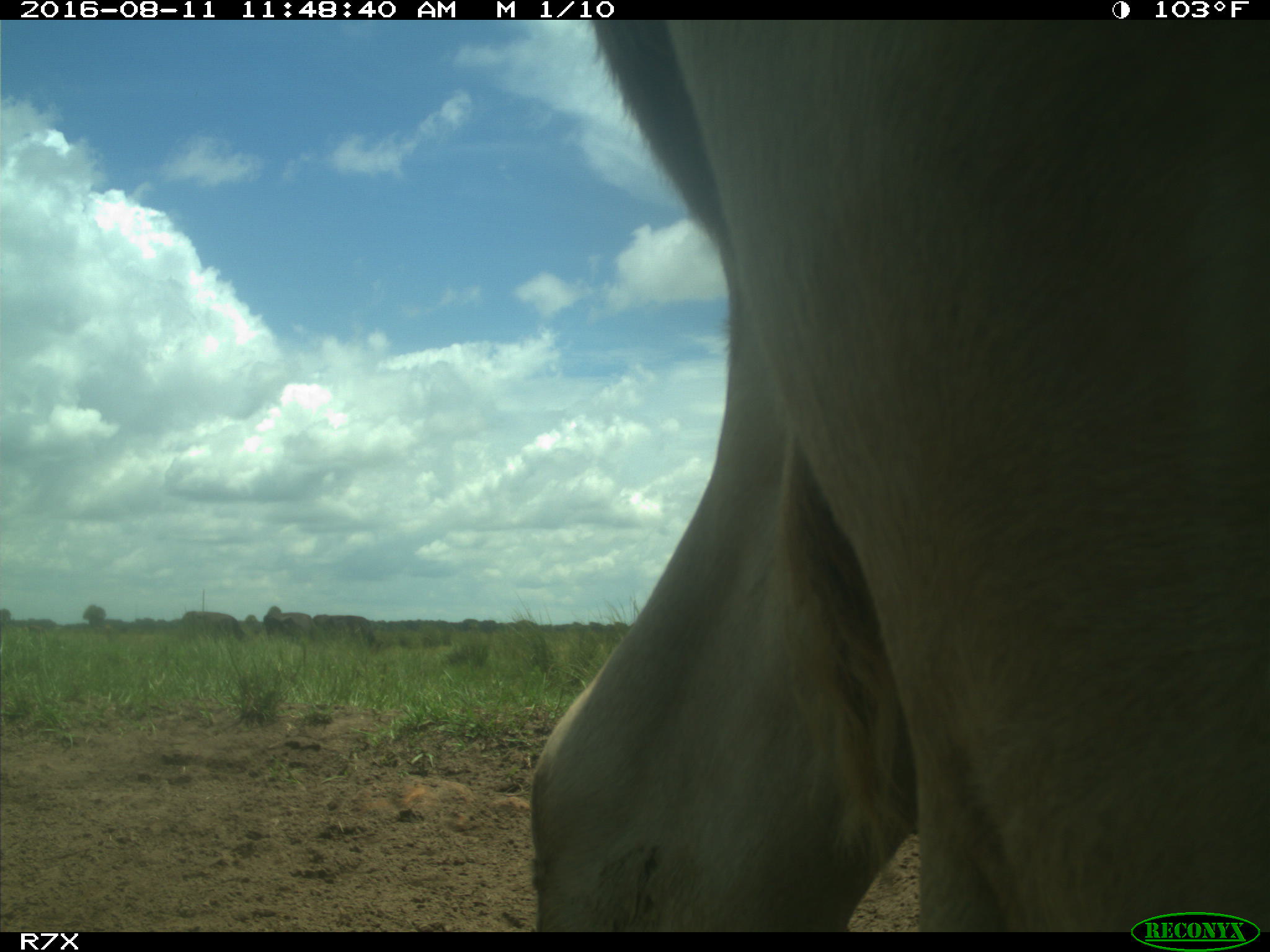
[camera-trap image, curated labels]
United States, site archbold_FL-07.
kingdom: Animalia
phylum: Chordata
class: Mammalia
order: Artiodactyla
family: Bovidae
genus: Bos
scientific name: Bos taurus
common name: domestic cow